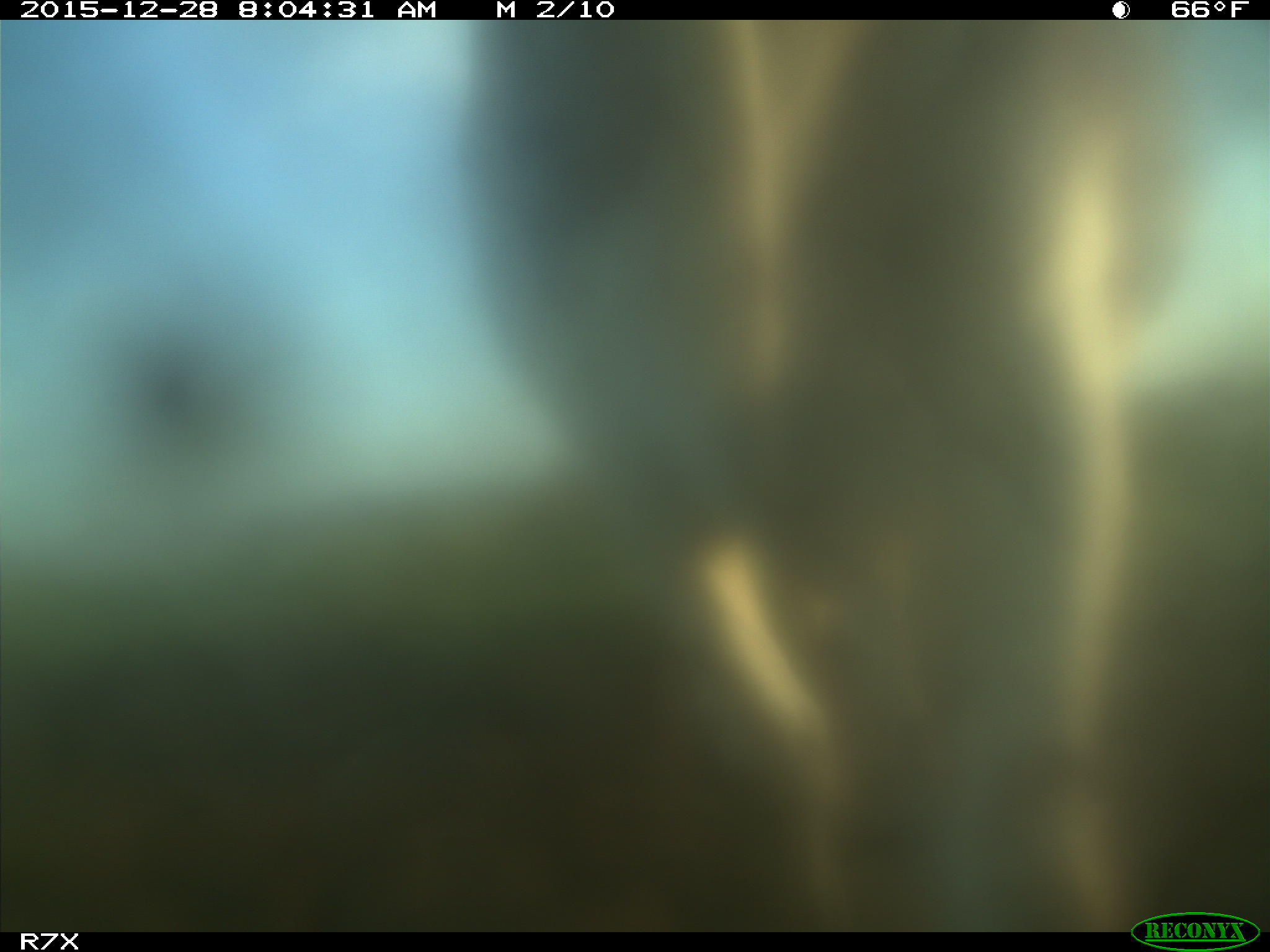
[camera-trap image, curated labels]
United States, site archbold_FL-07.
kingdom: Animalia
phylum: Chordata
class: Mammalia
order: Artiodactyla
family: Bovidae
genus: Bos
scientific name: Bos taurus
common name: domestic cow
Bos taurus (domestic cow).